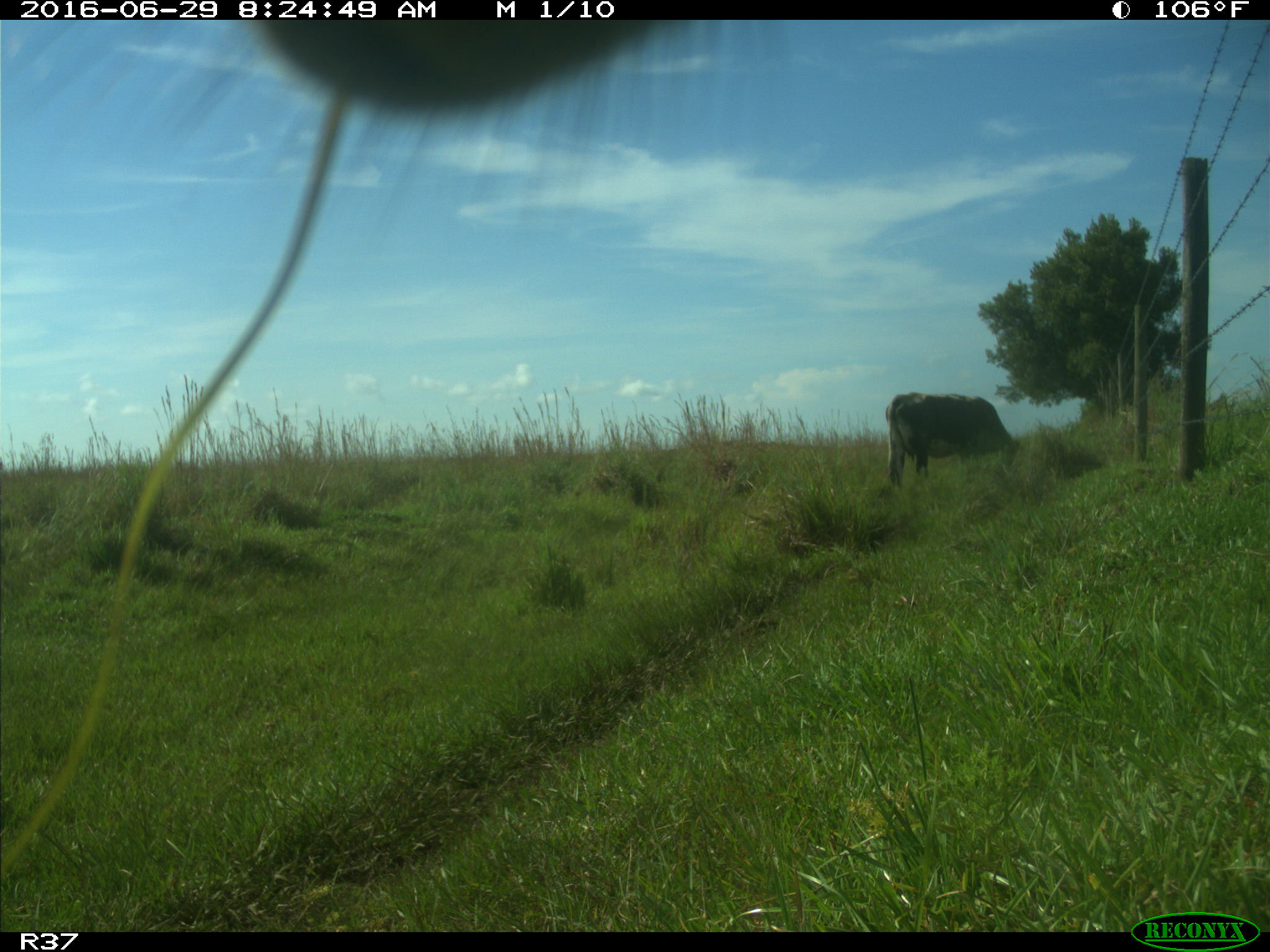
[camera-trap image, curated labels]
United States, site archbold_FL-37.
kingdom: Animalia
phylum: Chordata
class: Mammalia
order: Artiodactyla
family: Bovidae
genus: Bos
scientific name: Bos taurus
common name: domestic cow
Bos taurus (domestic cow).